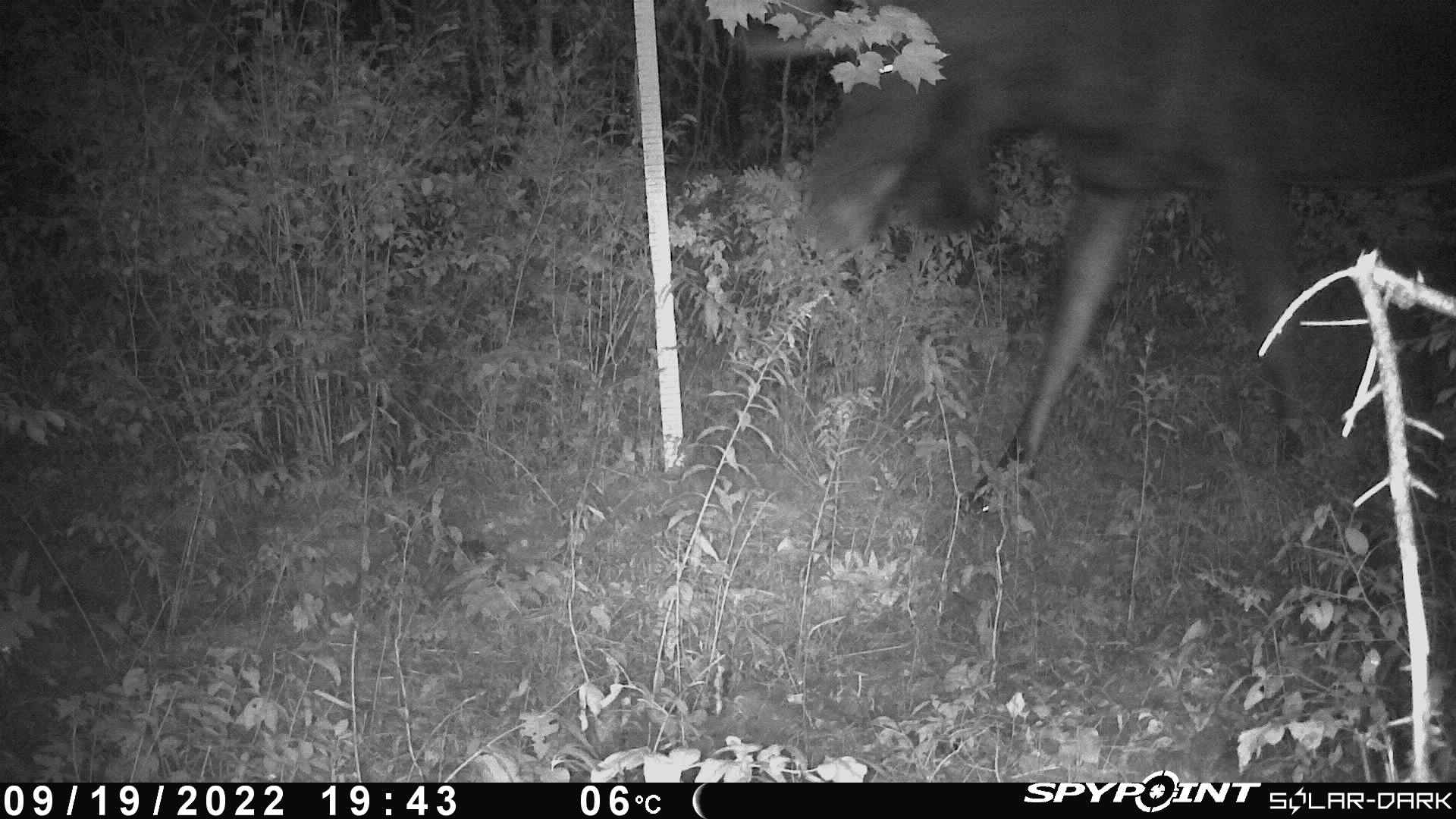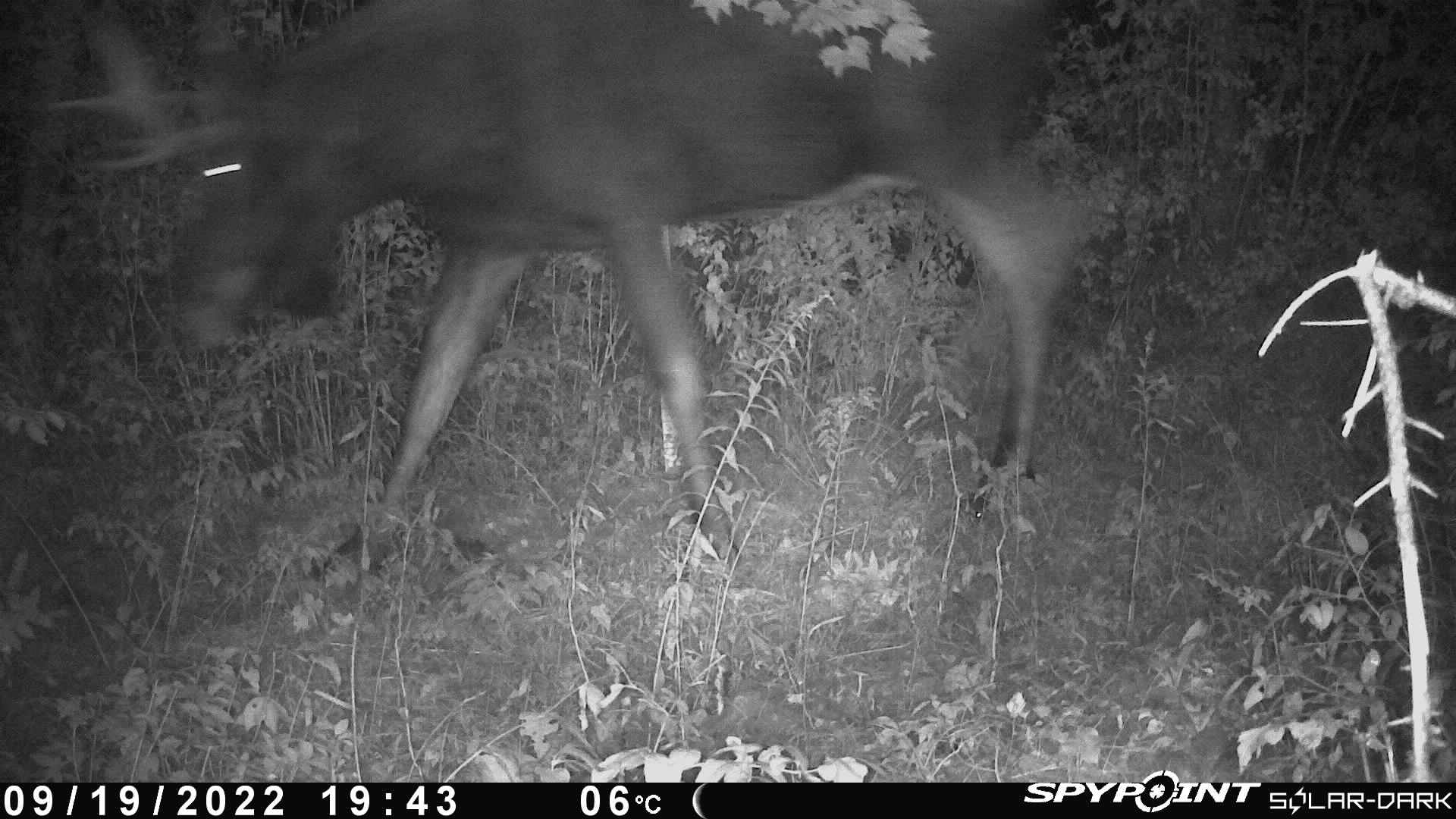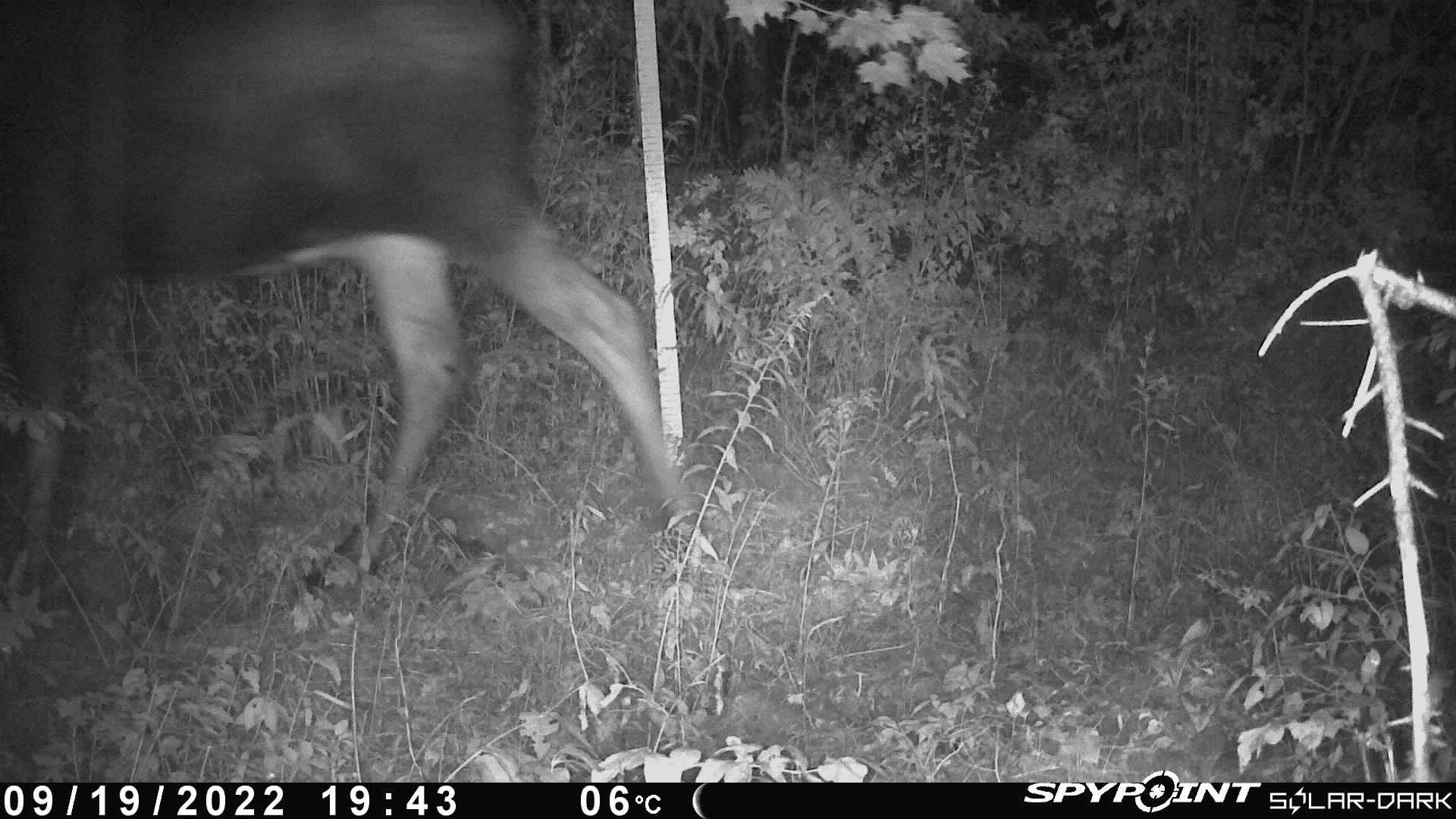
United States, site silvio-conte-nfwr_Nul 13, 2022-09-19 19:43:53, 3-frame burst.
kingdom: Animalia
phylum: Chordata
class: Mammalia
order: Artiodactyla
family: Cervidae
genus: Alces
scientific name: Alces alces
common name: moose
Moose (Alces alces).